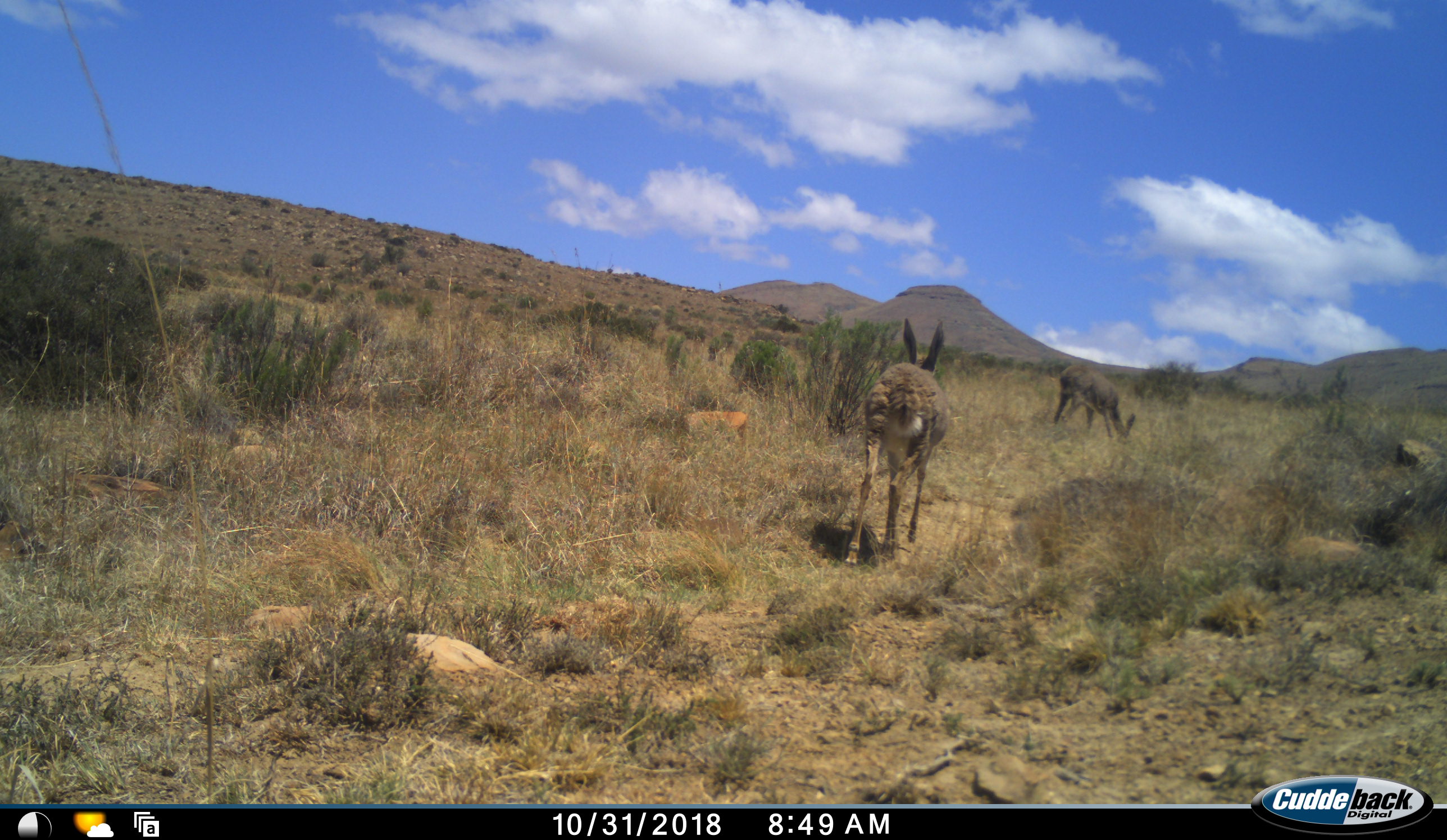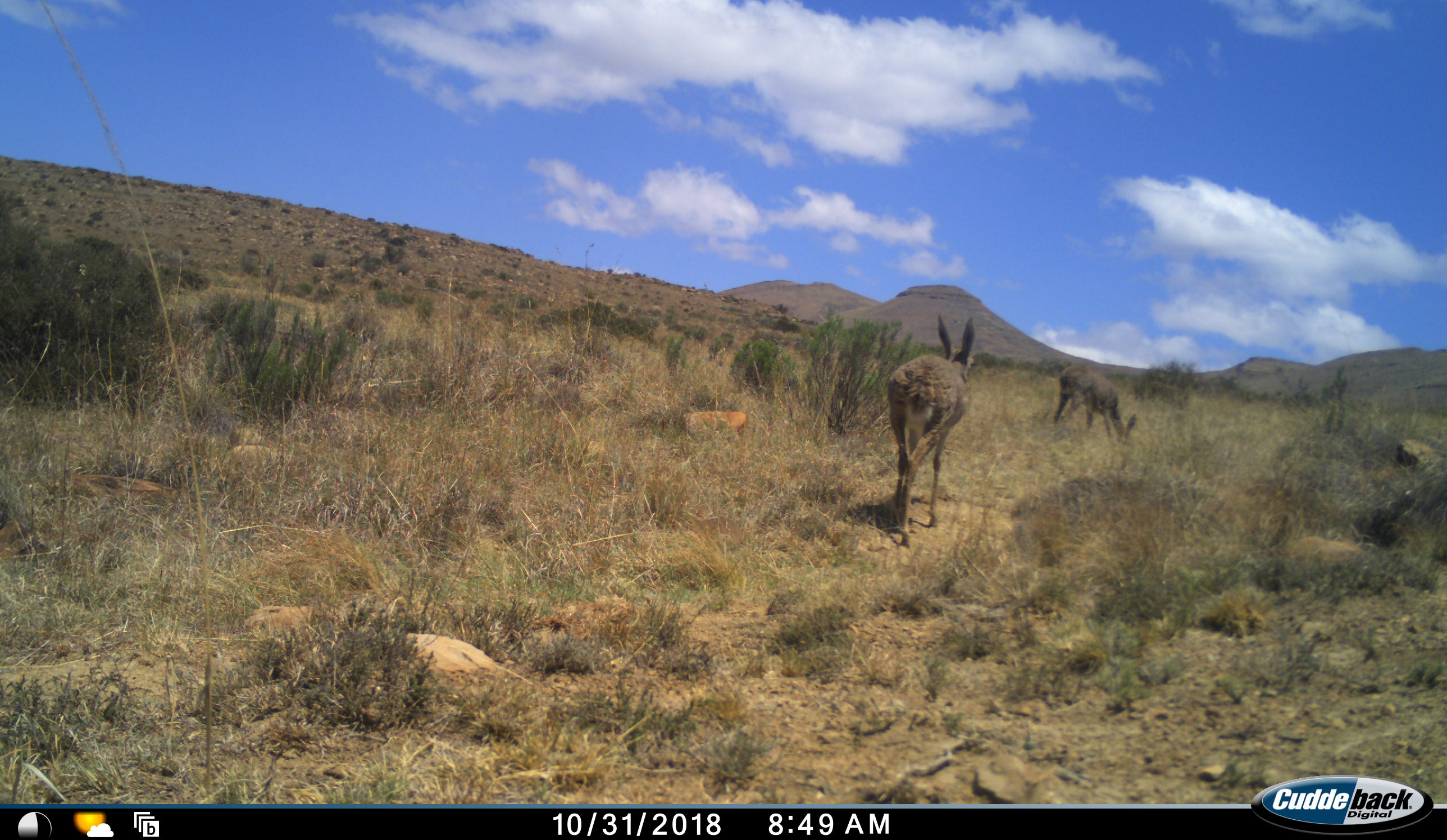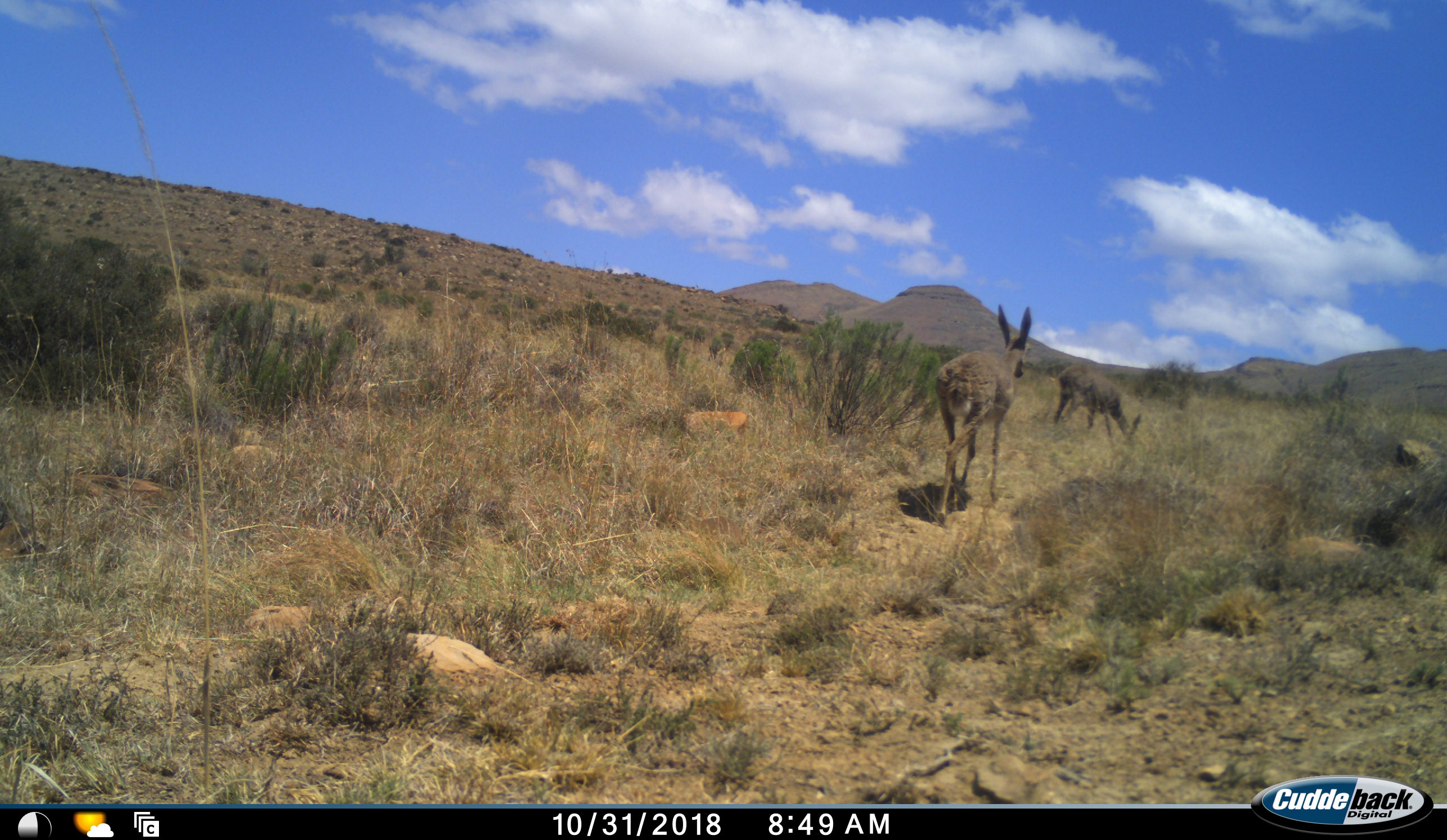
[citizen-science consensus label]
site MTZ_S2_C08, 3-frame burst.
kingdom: Animalia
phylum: Chordata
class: Mammalia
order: Artiodactyla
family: Bovidae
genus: Pelea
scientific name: Pelea capreolus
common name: grey rhebok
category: rhebokgrey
Rhebokgrey (grey rhebok) (Pelea capreolus), count 2. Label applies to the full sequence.